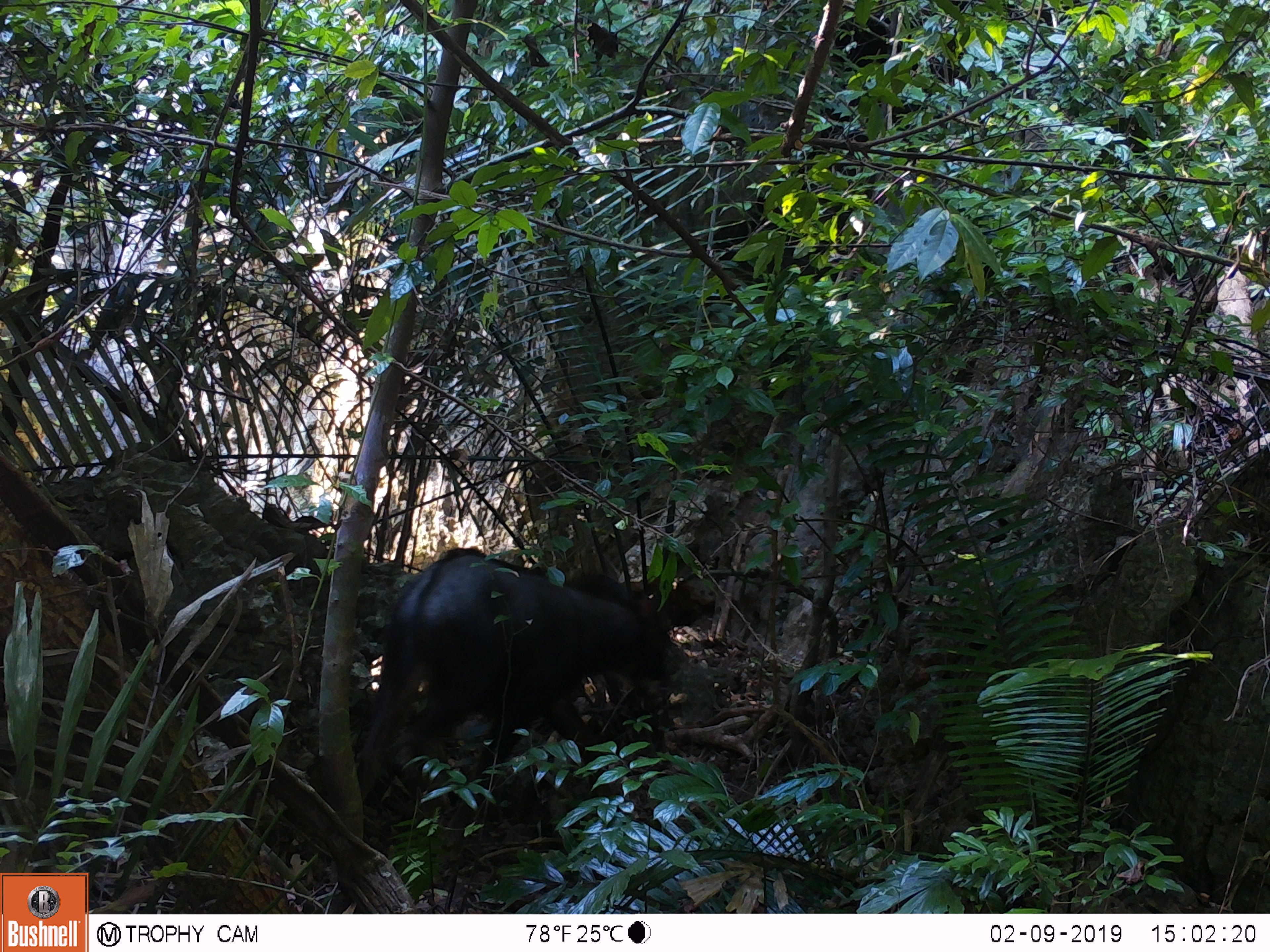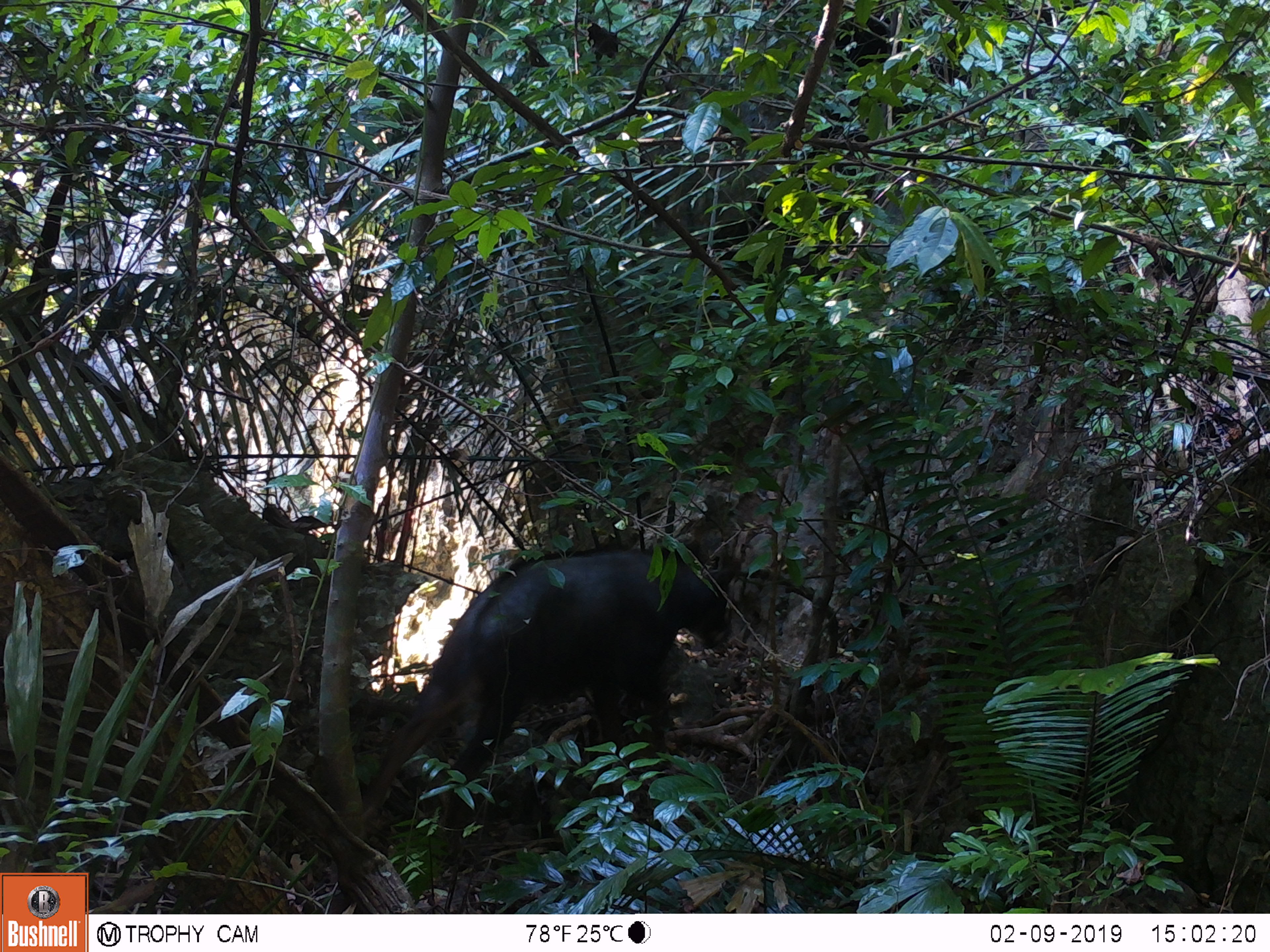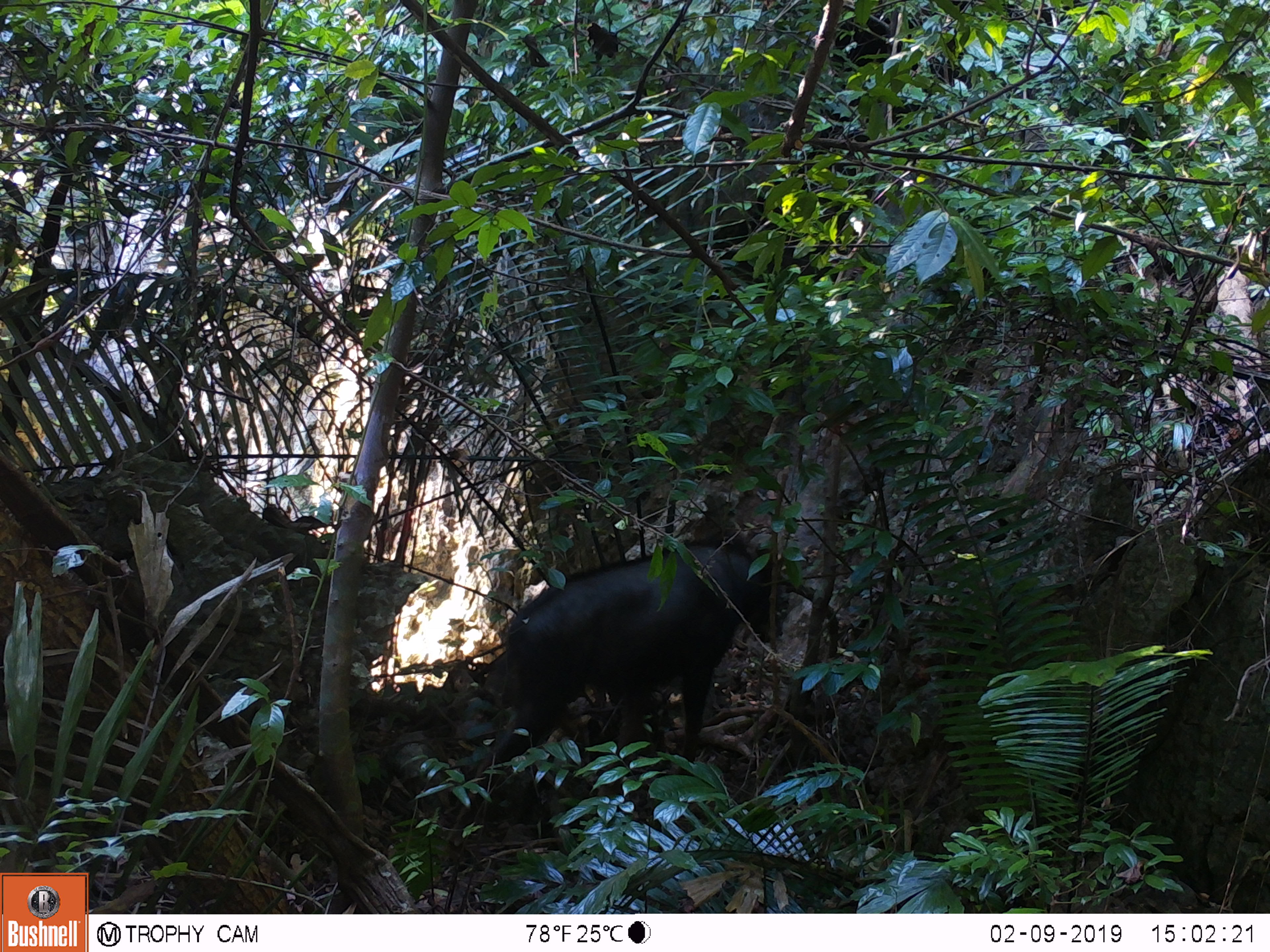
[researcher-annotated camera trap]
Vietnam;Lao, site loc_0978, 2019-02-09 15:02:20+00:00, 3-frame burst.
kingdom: Animalia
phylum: Chordata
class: Mammalia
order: Artiodactyla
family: Bovidae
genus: Capricornis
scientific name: Capricornis sumatraensis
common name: chinese serow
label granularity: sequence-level